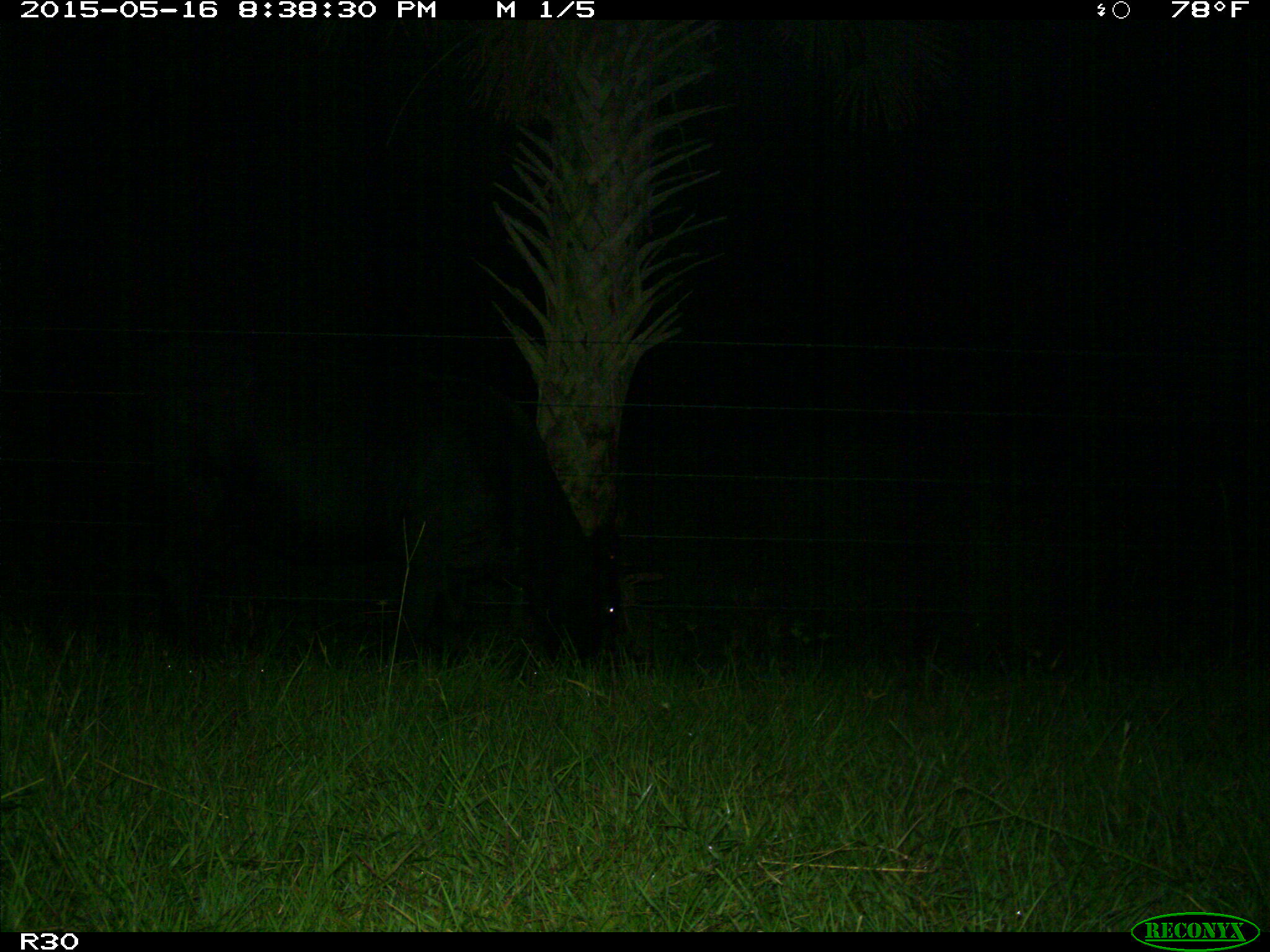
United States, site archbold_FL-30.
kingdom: Animalia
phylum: Chordata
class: Mammalia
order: Artiodactyla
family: Bovidae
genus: Bos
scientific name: Bos taurus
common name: domestic cow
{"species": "Bos taurus (domestic cow)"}